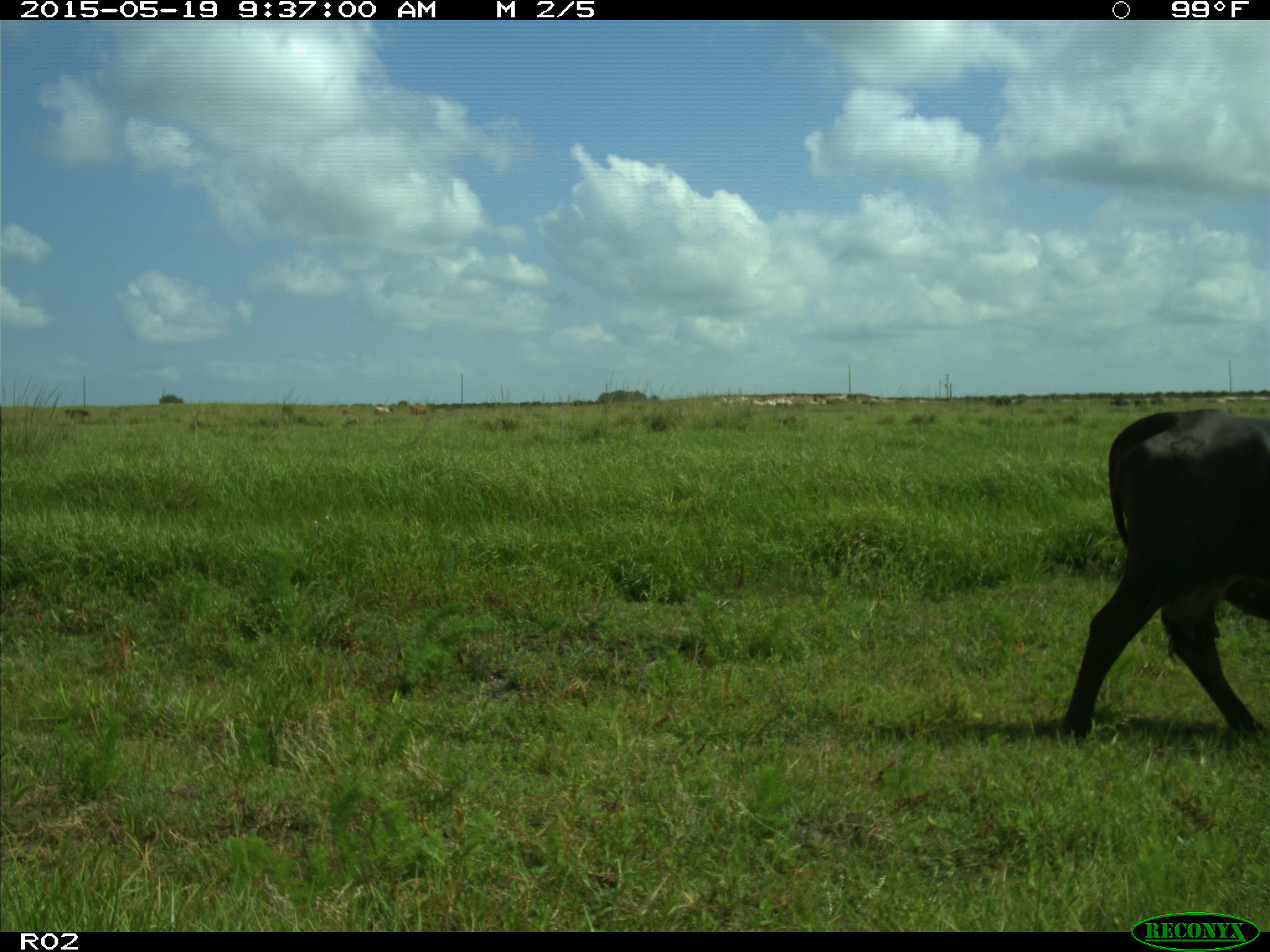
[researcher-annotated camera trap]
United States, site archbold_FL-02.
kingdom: Animalia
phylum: Chordata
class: Mammalia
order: Artiodactyla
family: Bovidae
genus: Bos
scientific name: Bos taurus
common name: domestic cow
Bos taurus (domestic cow).